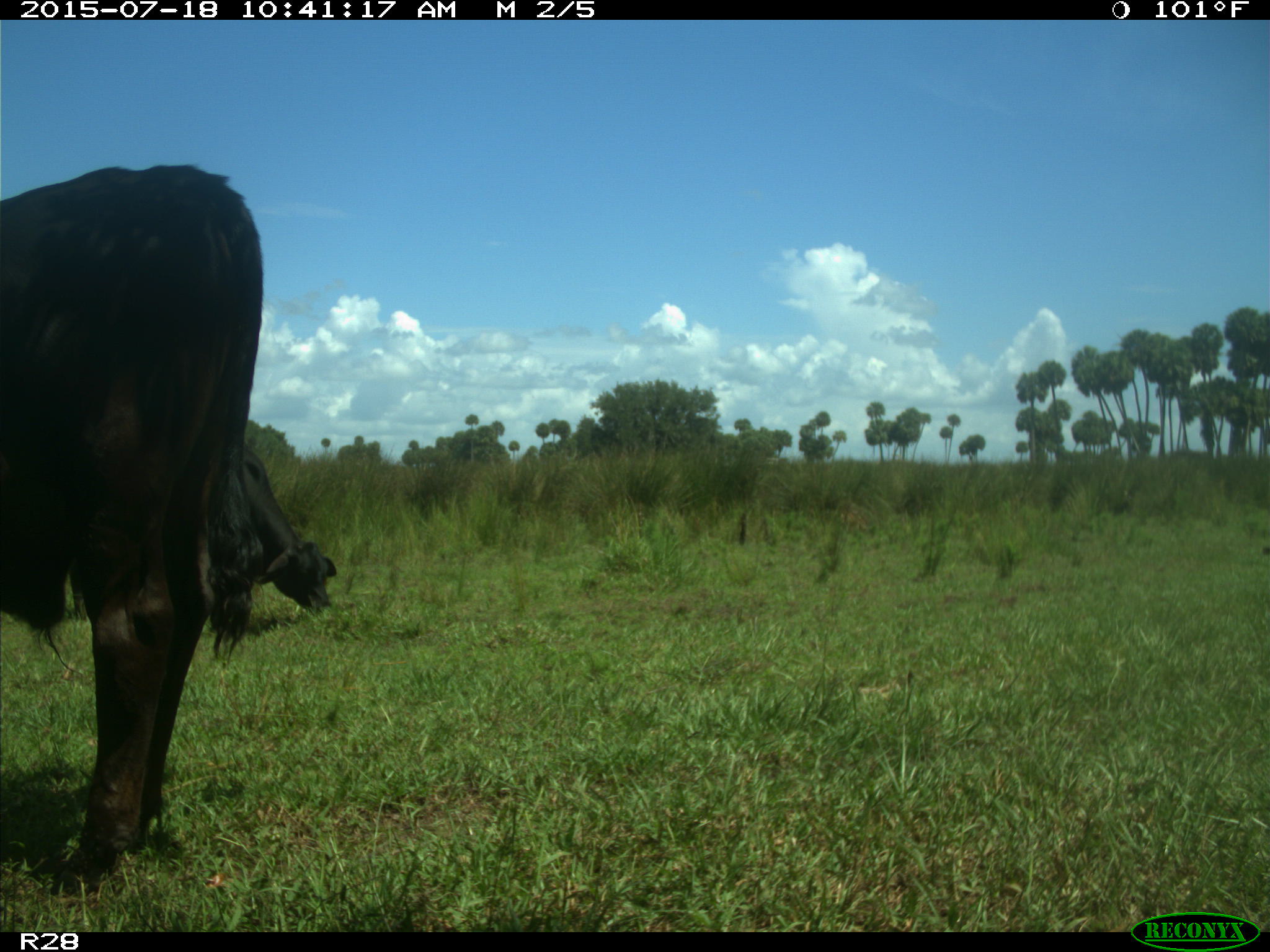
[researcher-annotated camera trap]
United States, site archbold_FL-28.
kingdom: Animalia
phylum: Chordata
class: Mammalia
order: Artiodactyla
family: Bovidae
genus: Bos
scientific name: Bos taurus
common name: domestic cow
Bos taurus (domestic cow).